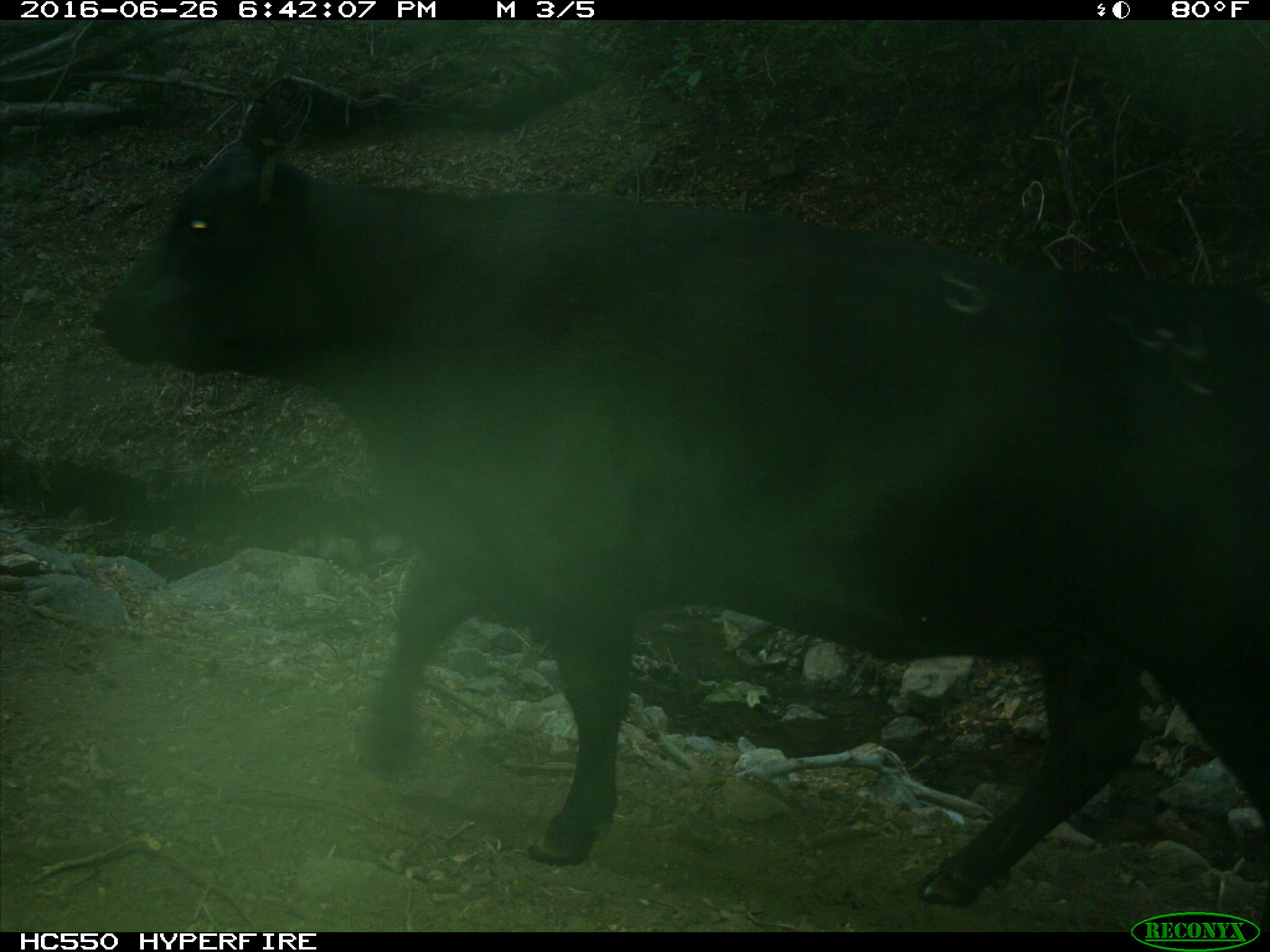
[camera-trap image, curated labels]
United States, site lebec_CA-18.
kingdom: Animalia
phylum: Chordata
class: Mammalia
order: Artiodactyla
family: Bovidae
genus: Bos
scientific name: Bos taurus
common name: domestic cow